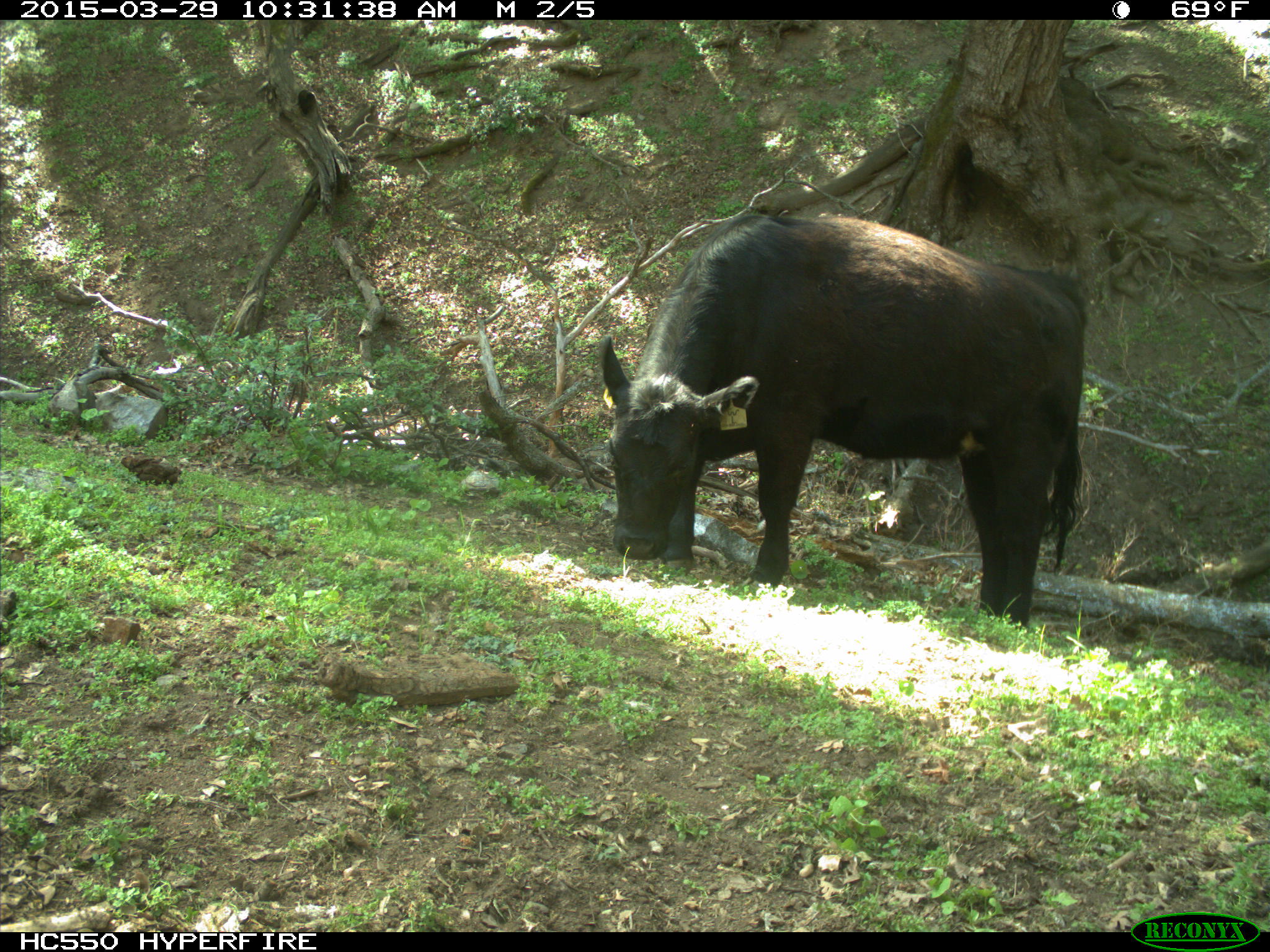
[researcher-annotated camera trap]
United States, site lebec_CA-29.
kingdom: Animalia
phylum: Chordata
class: Mammalia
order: Artiodactyla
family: Bovidae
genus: Bos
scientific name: Bos taurus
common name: domestic cow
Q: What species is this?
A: Bos taurus (domestic cow).